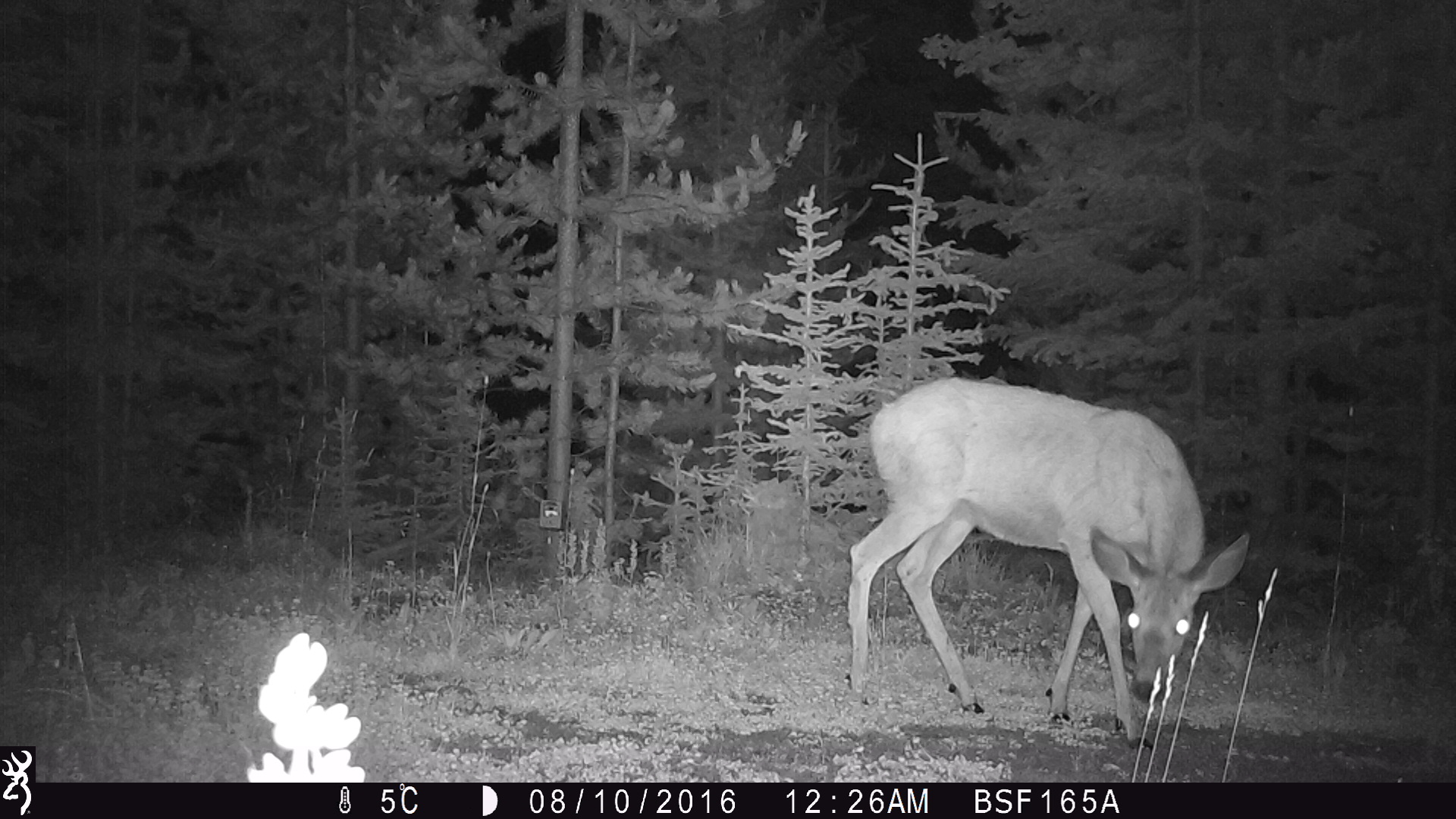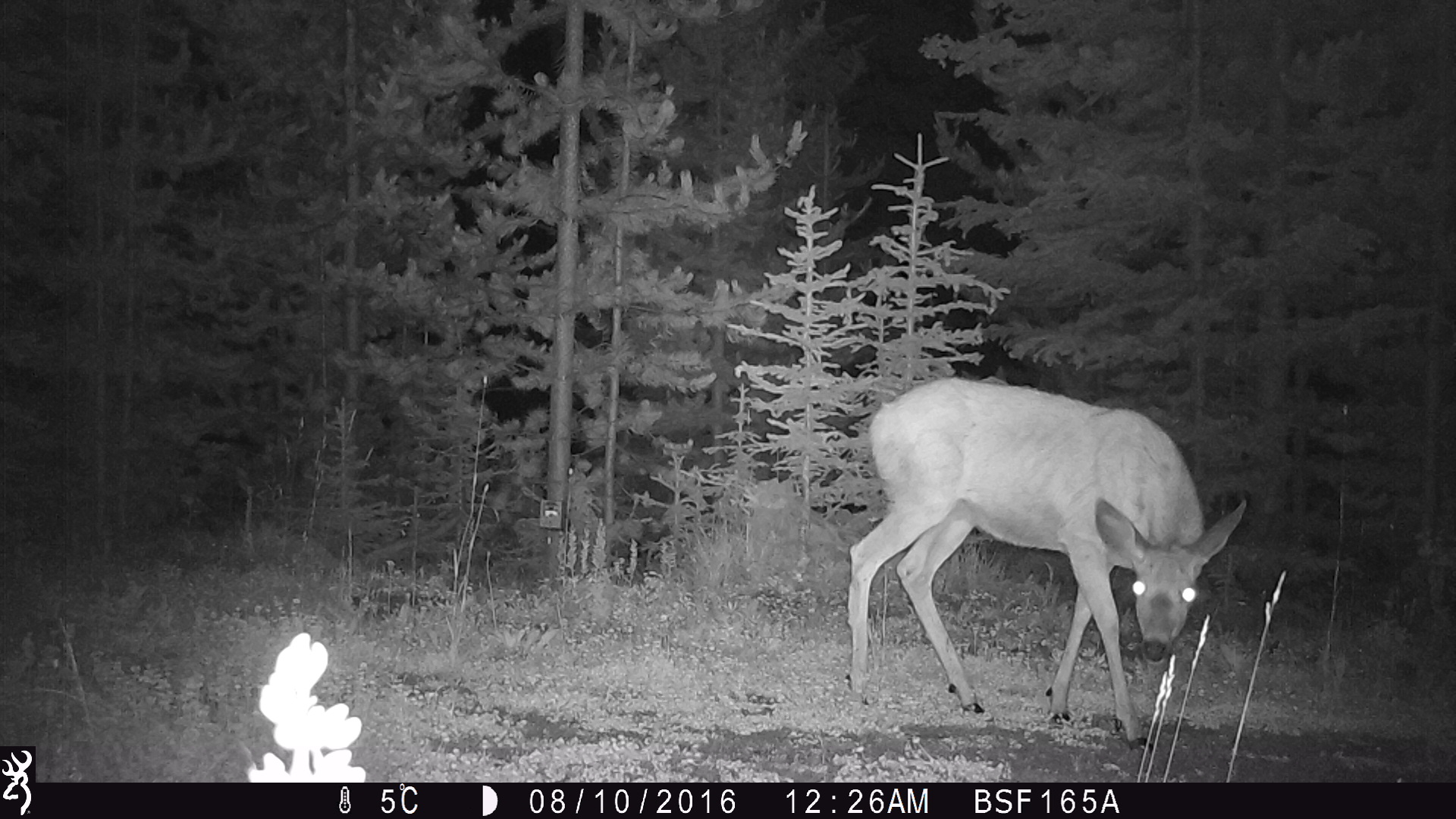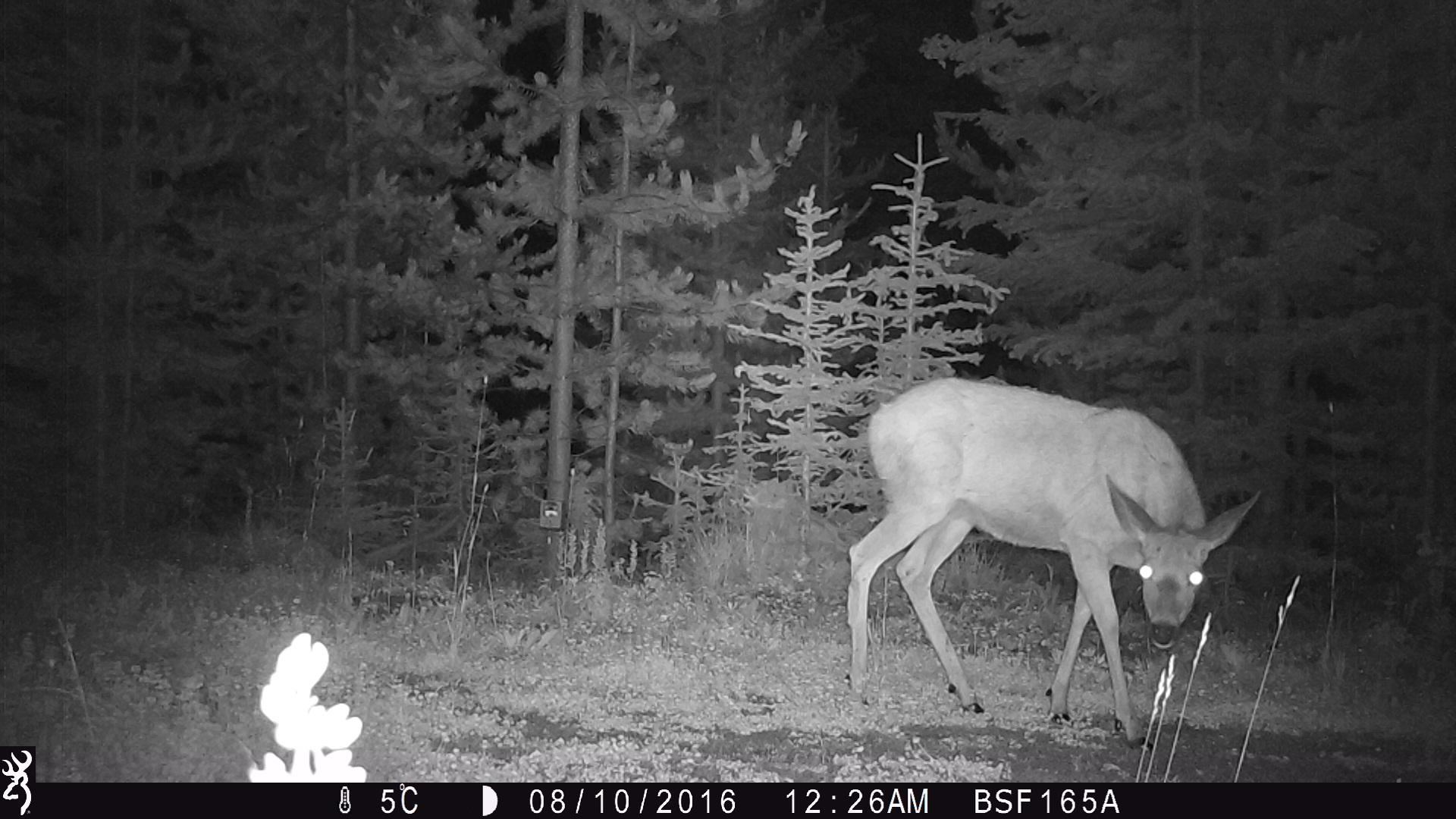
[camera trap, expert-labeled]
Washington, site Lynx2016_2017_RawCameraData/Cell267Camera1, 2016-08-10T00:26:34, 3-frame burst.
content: unidentified animal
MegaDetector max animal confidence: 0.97